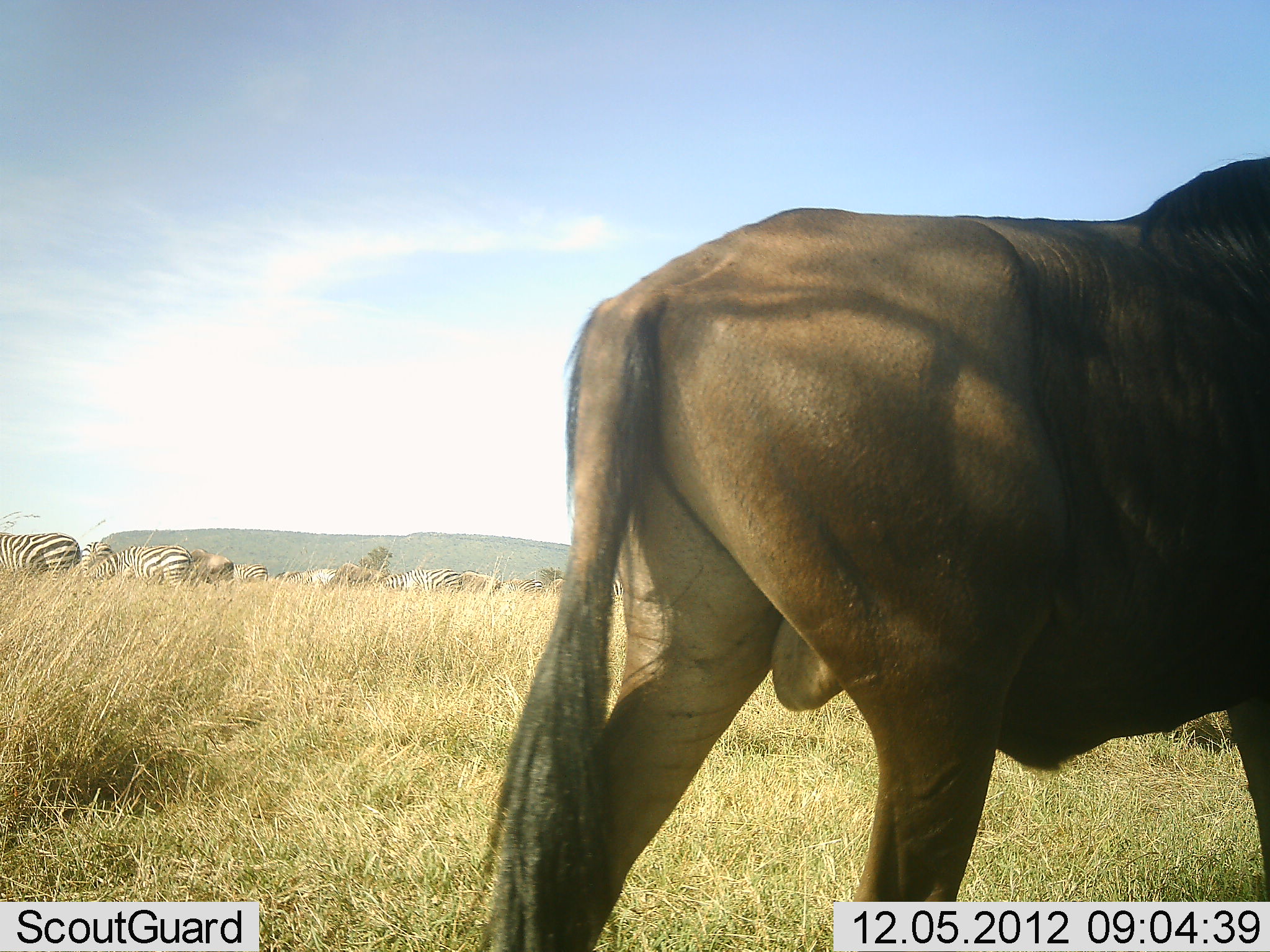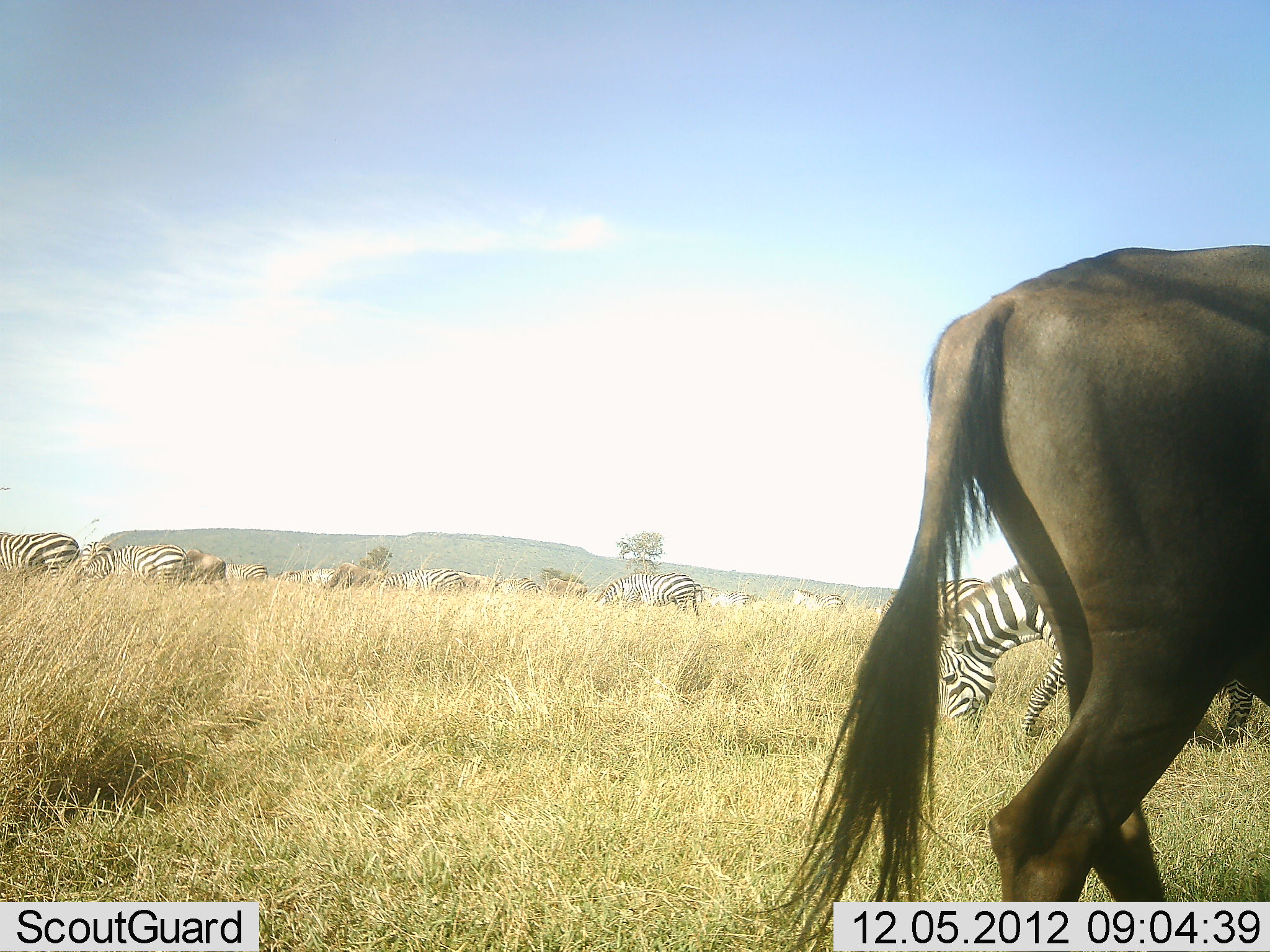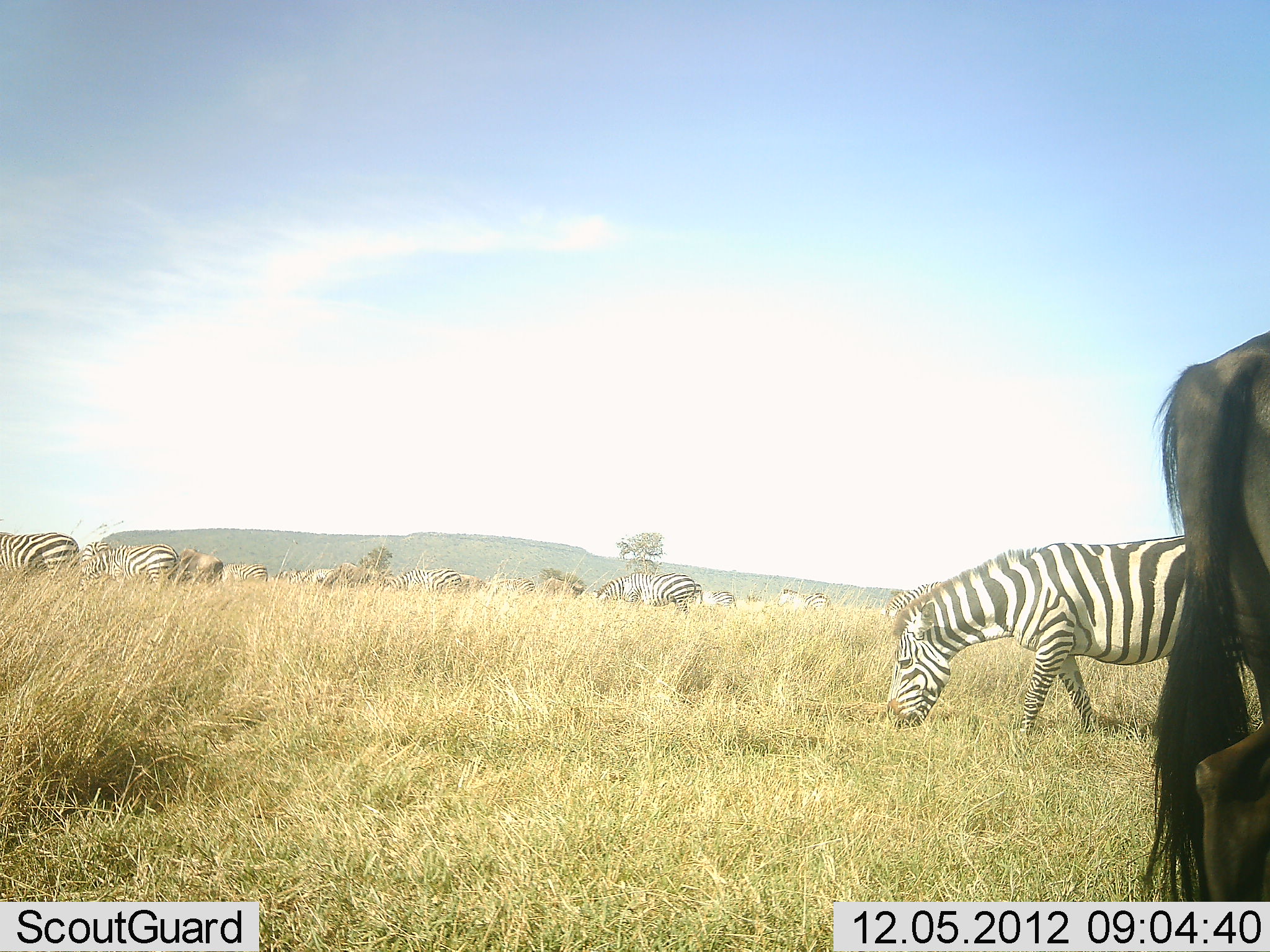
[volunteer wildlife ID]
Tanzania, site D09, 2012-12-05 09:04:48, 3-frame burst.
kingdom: Animalia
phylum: Chordata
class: Mammalia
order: Artiodactyla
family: Bovidae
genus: Connochaetes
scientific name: Connochaetes taurinus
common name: blue wildebeest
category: wildebeest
Wildebeest (blue wildebeest) (Connochaetes taurinus), count 5. Behavior (volunteer vote fractions): standing 40%, resting 0%, moving 90%, interacting 0%. Young present (vote fraction): 0%. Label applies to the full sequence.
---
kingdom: Animalia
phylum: Chordata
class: Mammalia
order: Perissodactyla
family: Equidae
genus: Equus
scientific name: Equus quagga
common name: plains zebra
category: zebra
Zebra (plains zebra) (Equus quagga), count 11-50. Behavior (volunteer vote fractions): standing 36%, resting 0%, moving 9%, interacting 9%. Young present (vote fraction): 0%. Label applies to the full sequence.